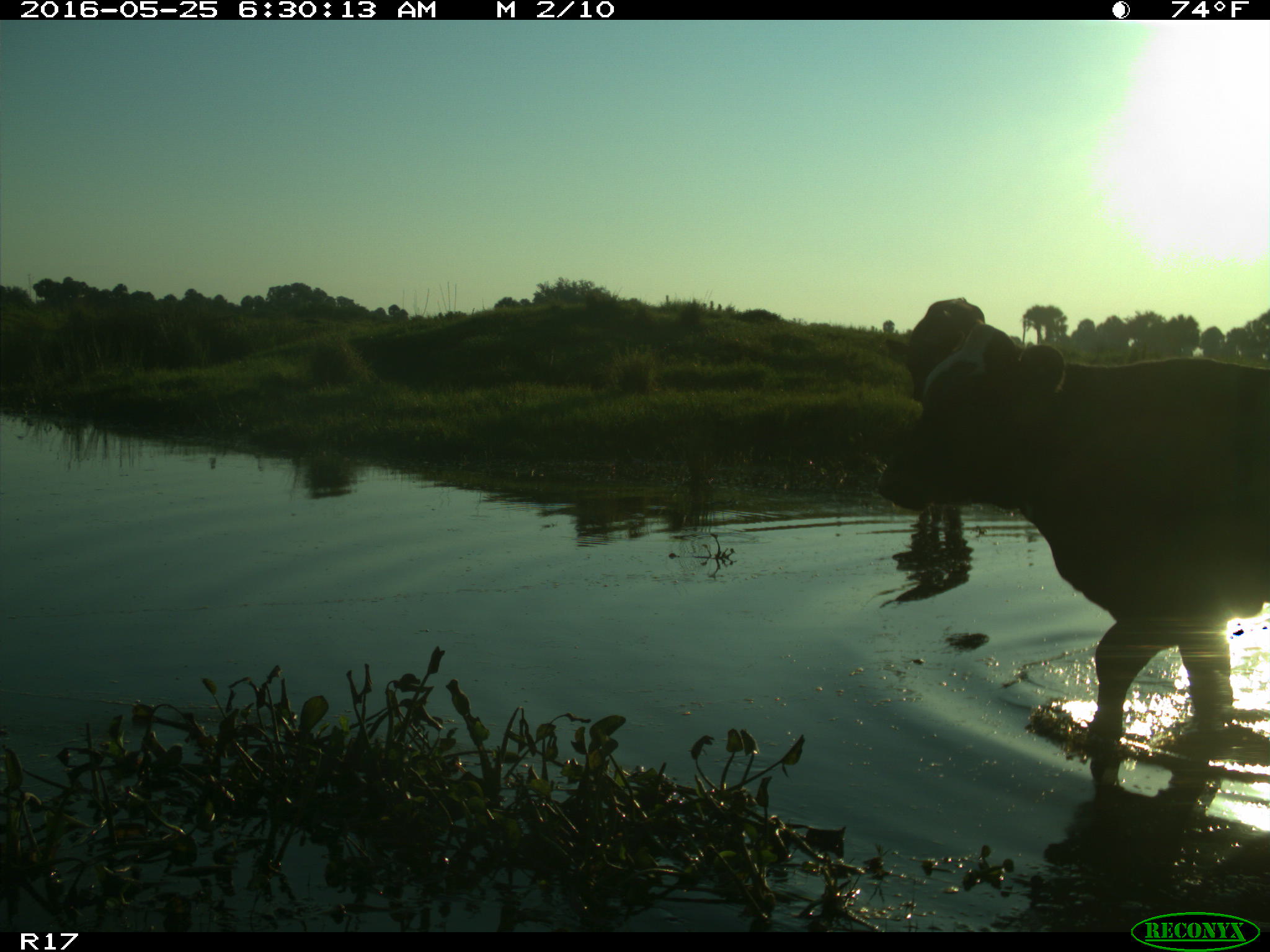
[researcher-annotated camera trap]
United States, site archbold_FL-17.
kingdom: Animalia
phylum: Chordata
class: Mammalia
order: Artiodactyla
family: Bovidae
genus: Bos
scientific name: Bos taurus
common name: domestic cow